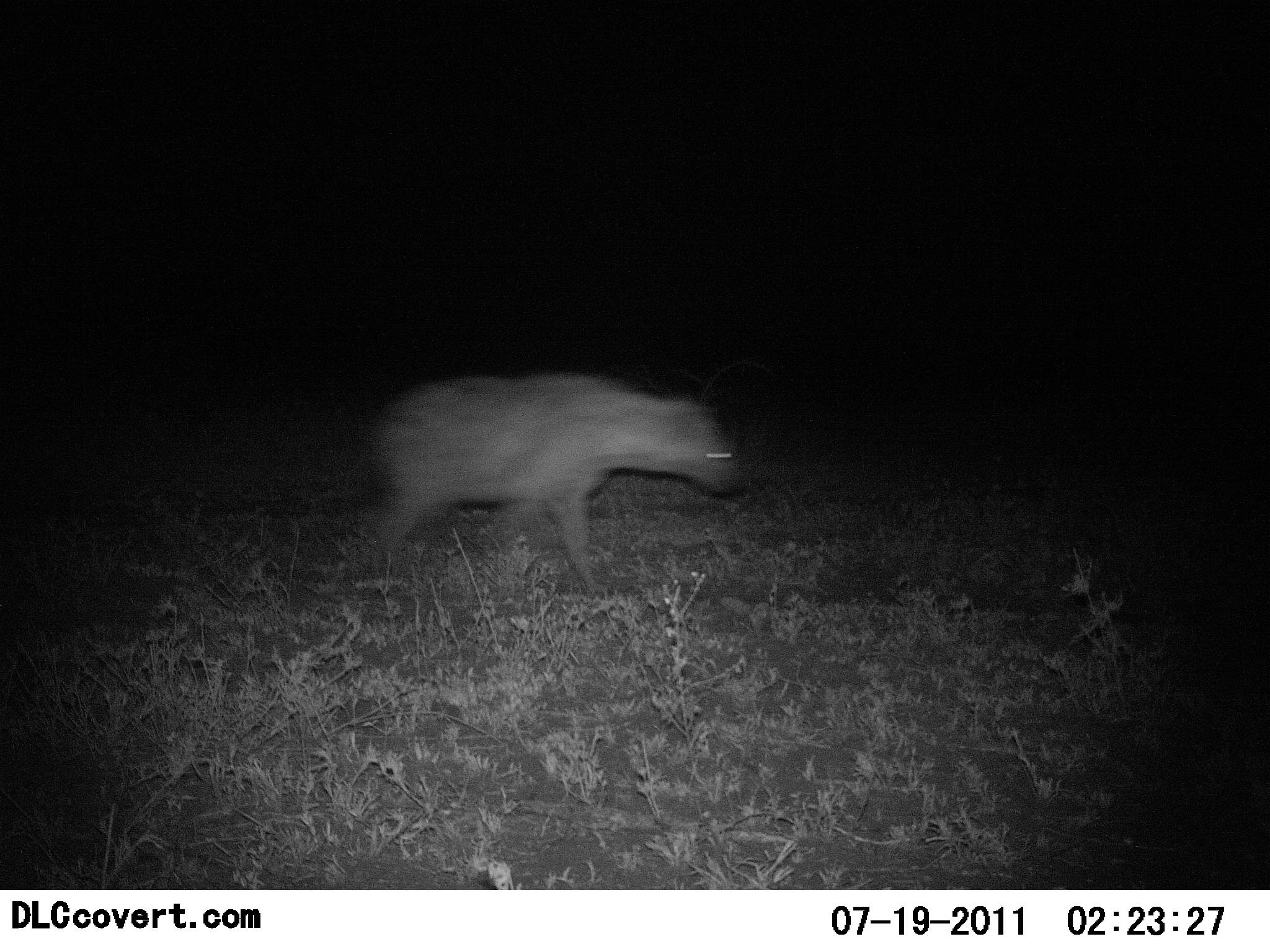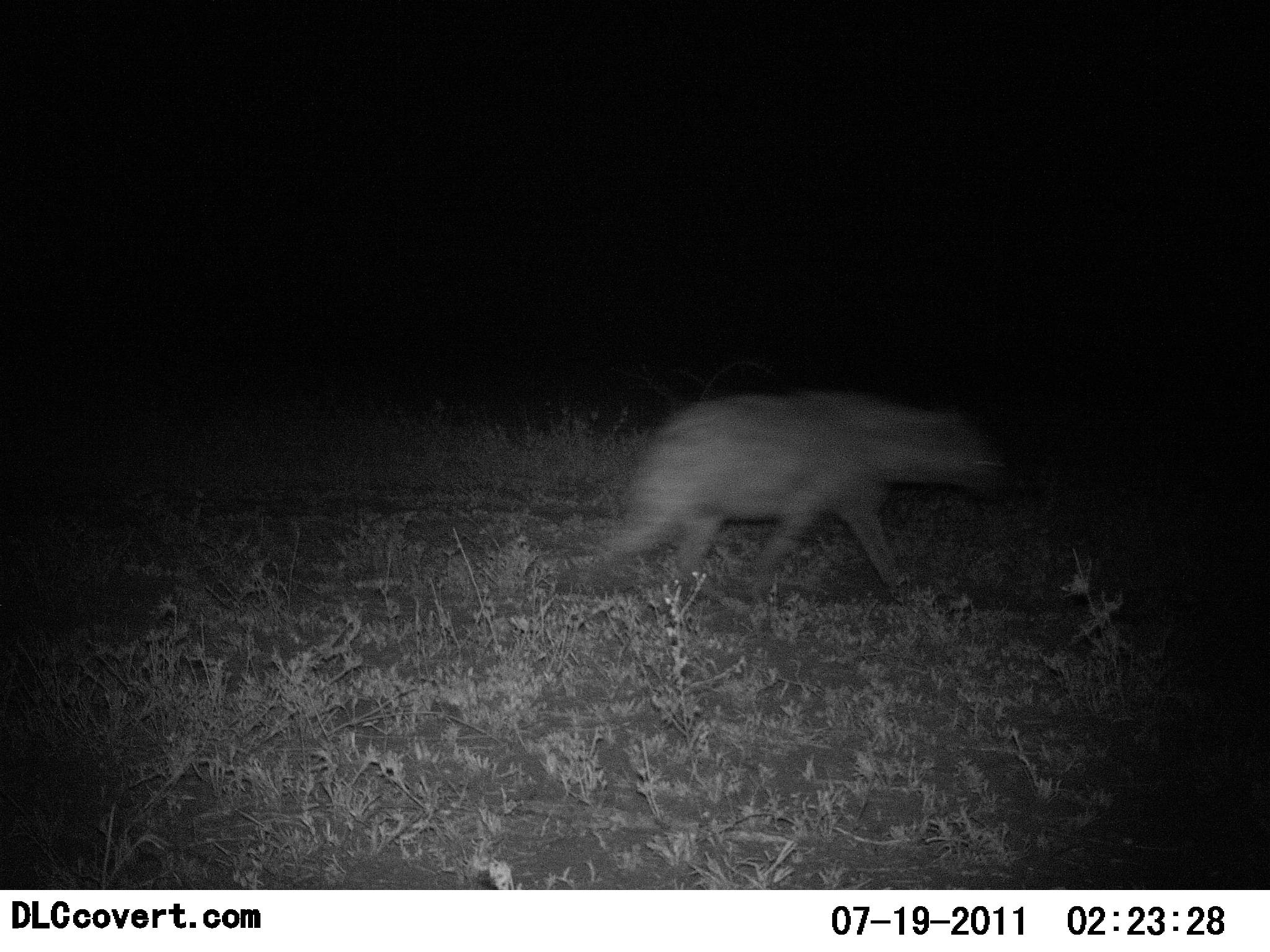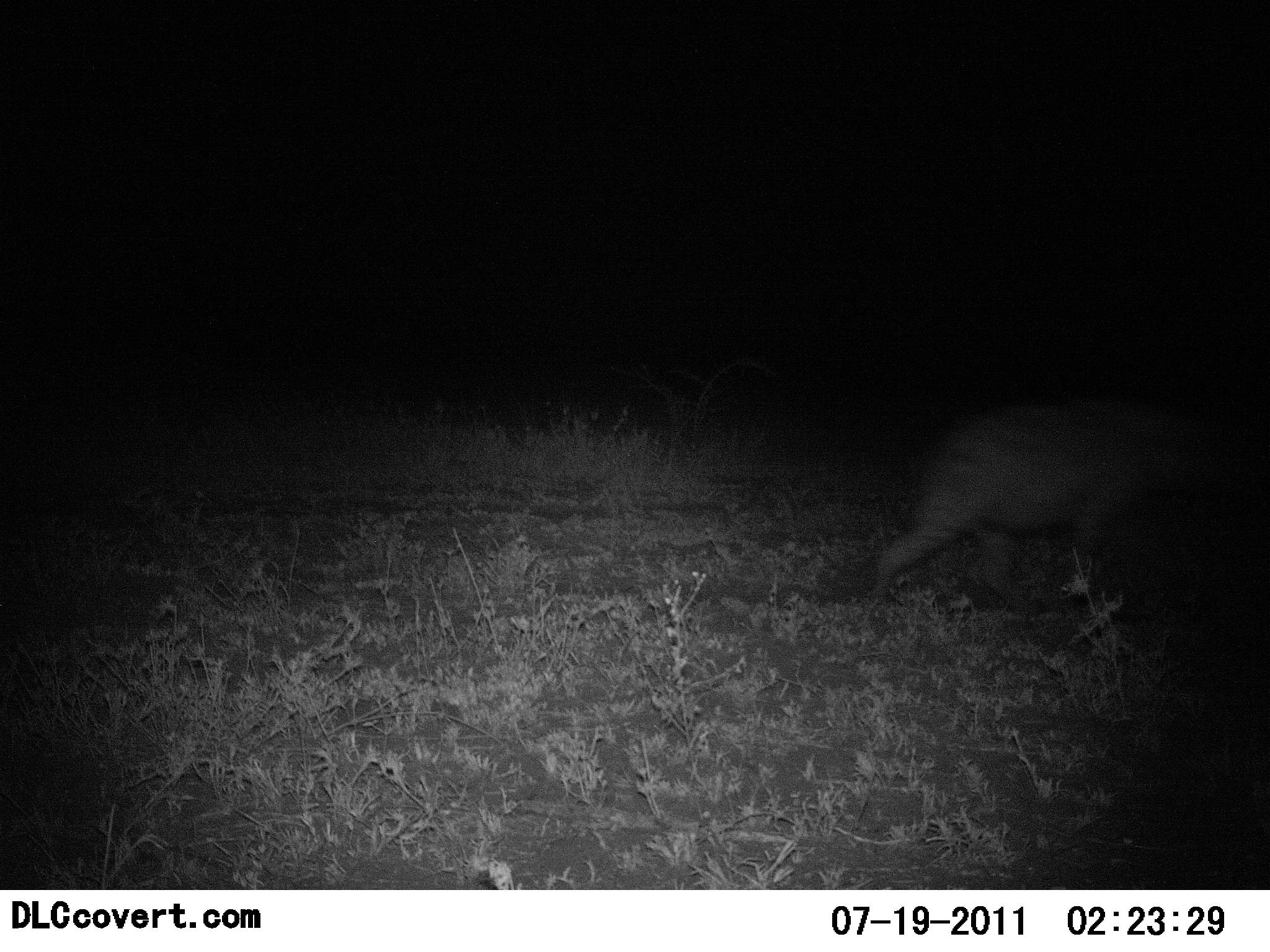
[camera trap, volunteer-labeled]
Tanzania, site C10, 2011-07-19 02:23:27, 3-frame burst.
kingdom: Animalia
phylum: Chordata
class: Mammalia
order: Carnivora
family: Hyaenidae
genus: Crocuta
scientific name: Crocuta crocuta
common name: spotted hyena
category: hyenaspotted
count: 1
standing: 0%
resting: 0%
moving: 100%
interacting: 0%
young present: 0%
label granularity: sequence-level